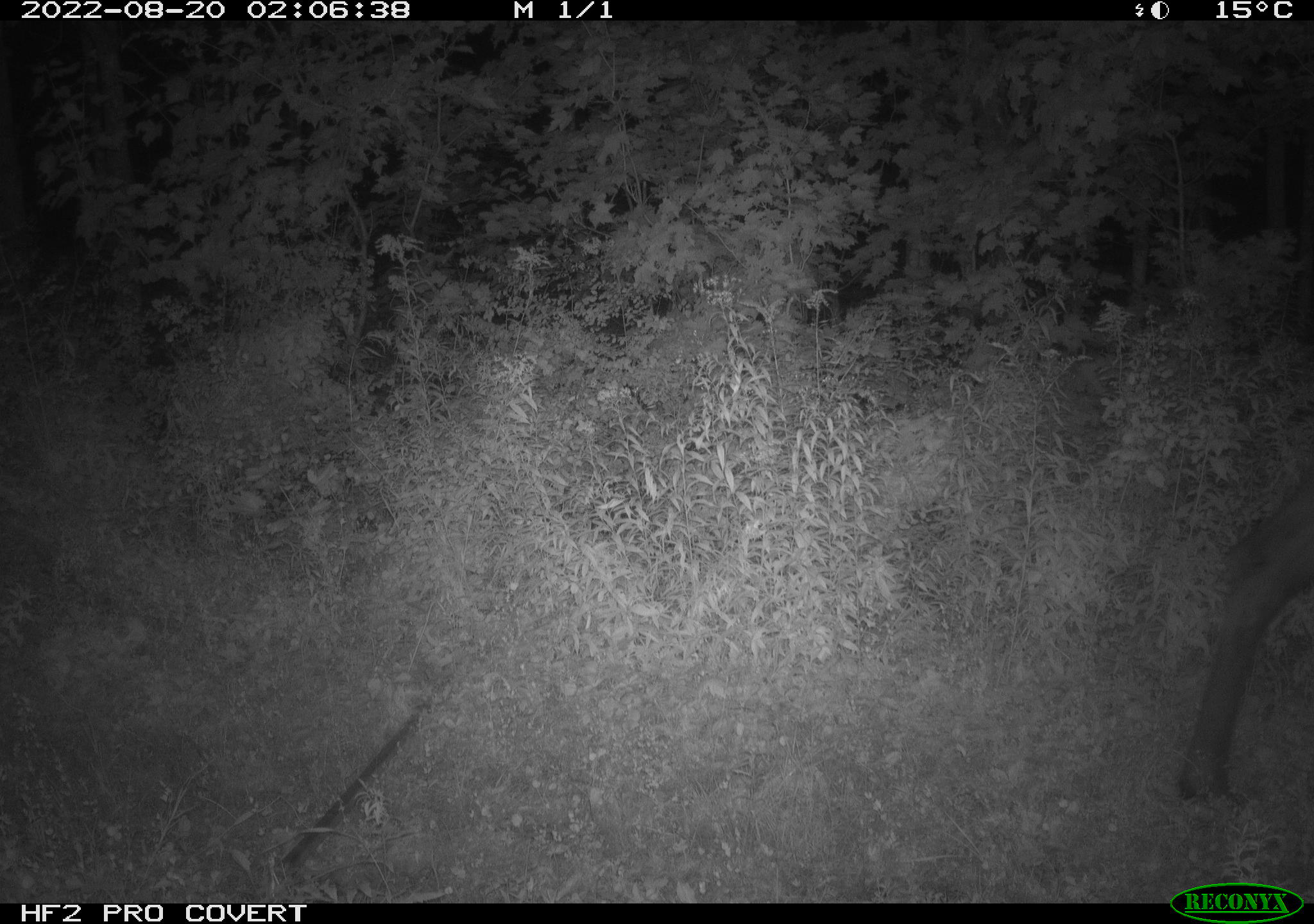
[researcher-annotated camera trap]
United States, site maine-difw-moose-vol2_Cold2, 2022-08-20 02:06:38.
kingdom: Animalia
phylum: Chordata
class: Mammalia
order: Artiodactyla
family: Cervidae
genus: Alces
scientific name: Alces alces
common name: moose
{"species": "moose (Alces alces)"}